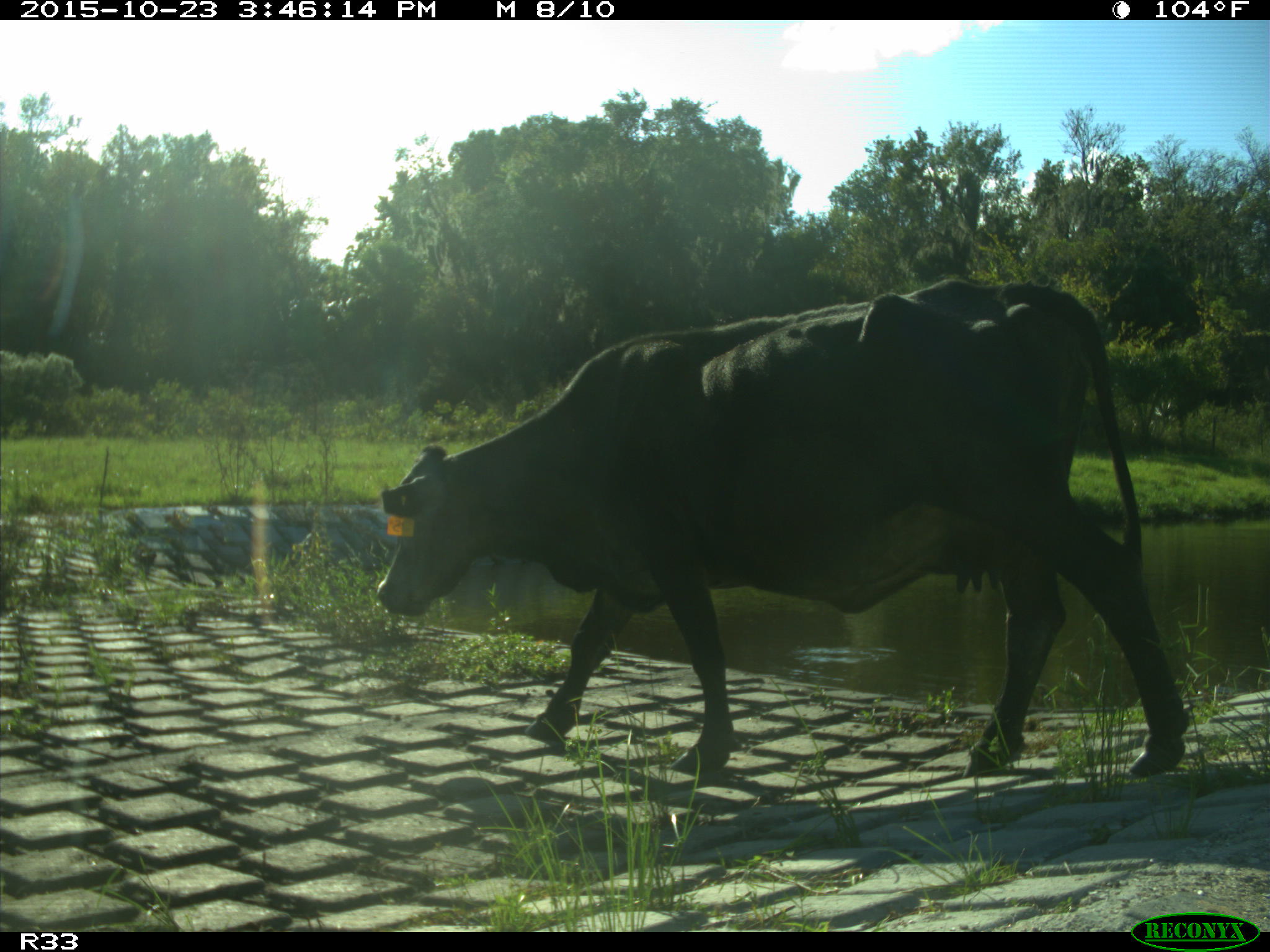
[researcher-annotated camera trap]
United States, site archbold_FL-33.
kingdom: Animalia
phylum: Chordata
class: Mammalia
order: Artiodactyla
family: Bovidae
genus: Bos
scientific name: Bos taurus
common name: domestic cow